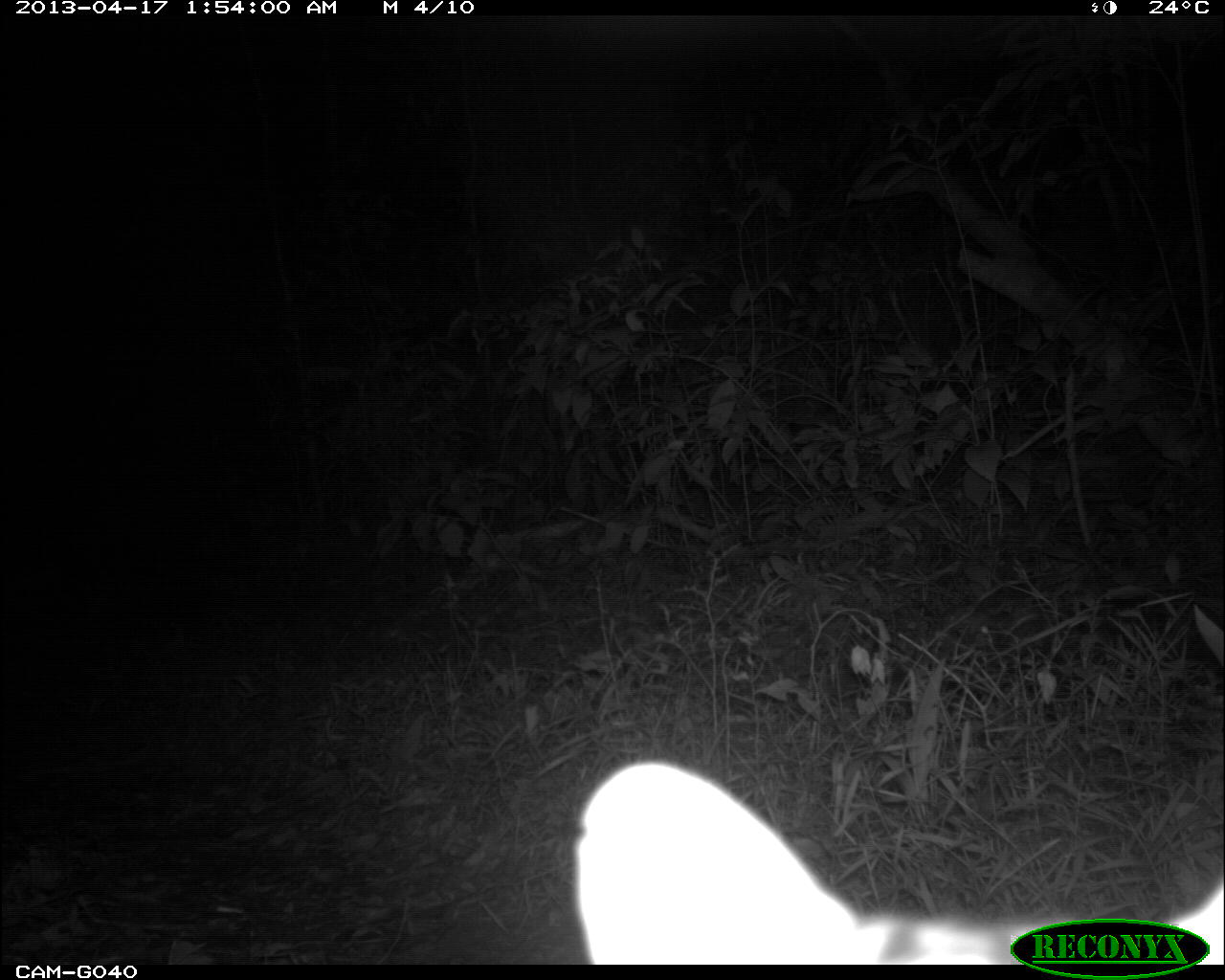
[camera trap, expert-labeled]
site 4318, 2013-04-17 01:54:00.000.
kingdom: Animalia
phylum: Chordata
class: Mammalia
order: Carnivora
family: Felidae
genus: Leopardus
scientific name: Leopardus pardalis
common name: ocelot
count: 1